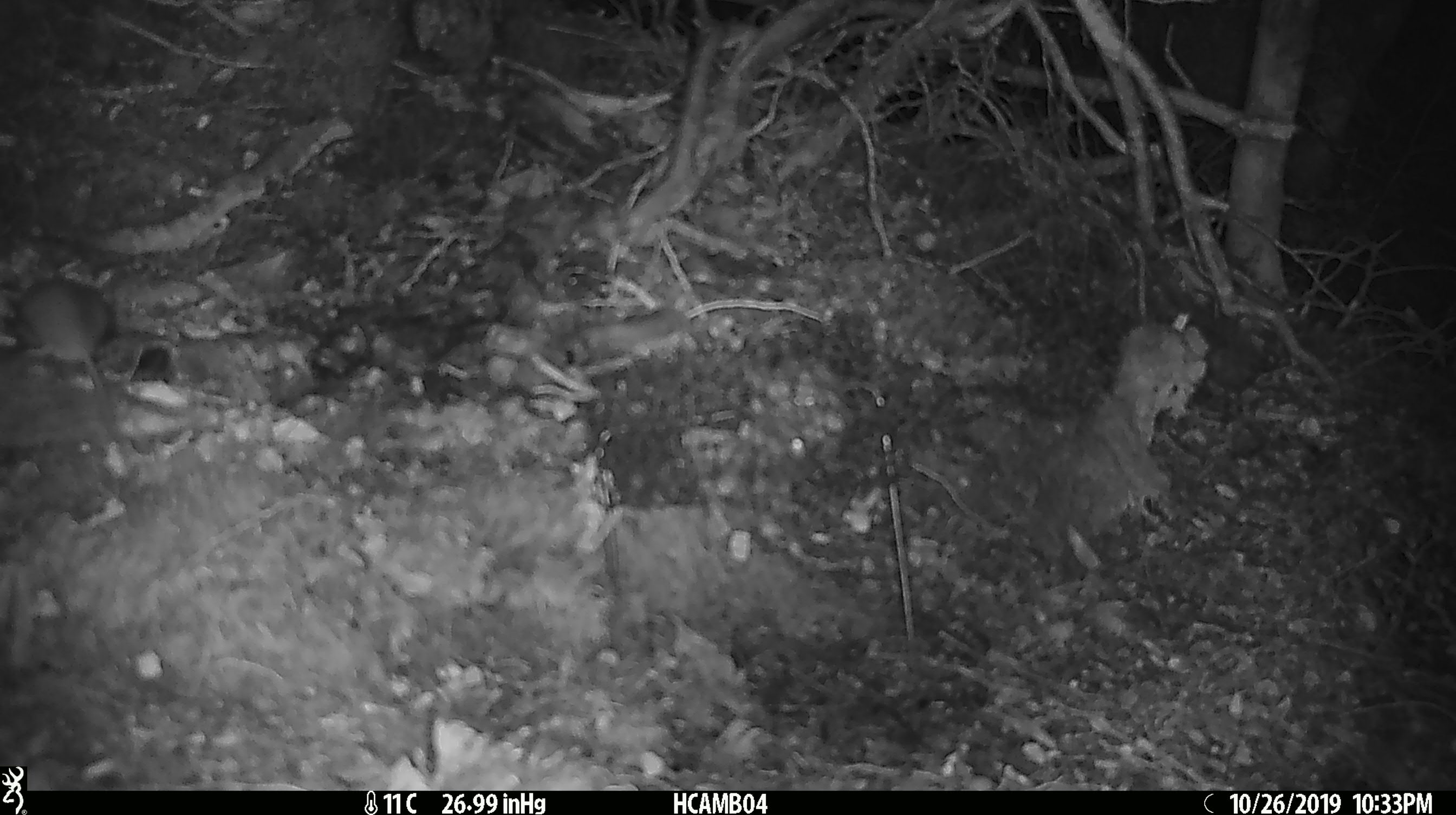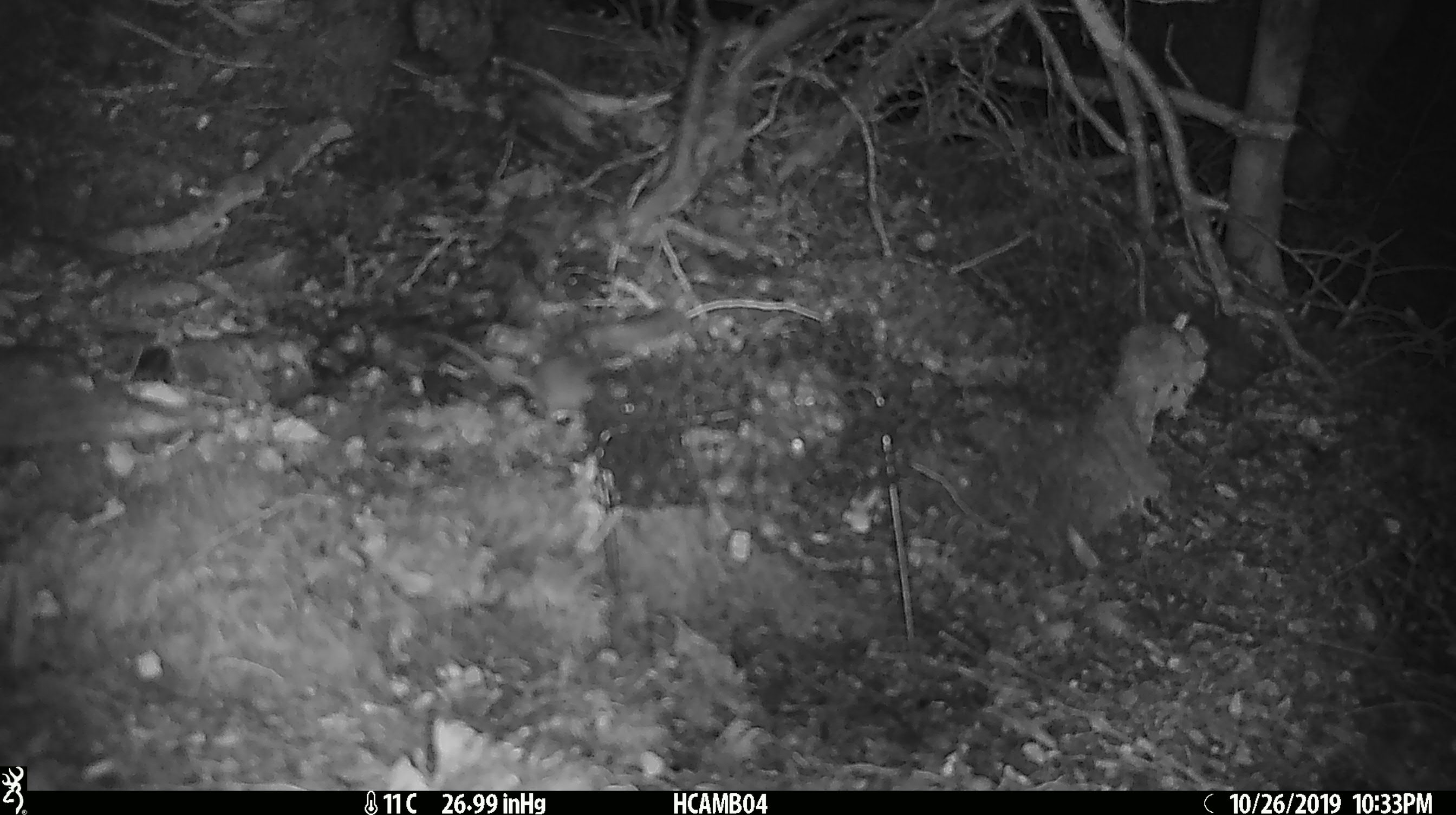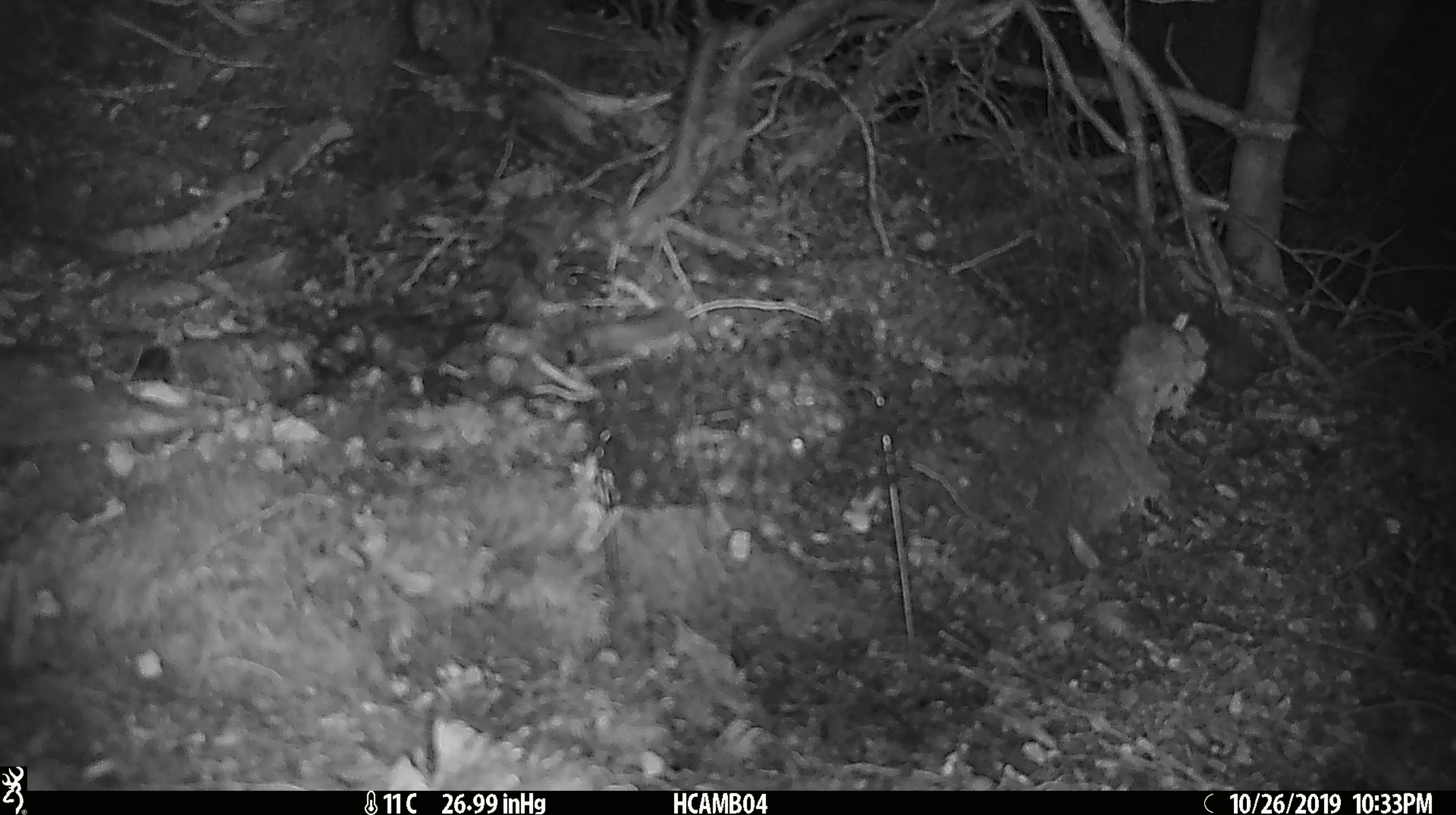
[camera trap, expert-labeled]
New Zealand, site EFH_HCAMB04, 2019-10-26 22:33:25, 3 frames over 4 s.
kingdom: Animalia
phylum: Chordata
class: Mammalia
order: Rodentia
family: Muridae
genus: Mus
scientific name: Mus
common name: mouse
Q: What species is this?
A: Mouse (Mus).